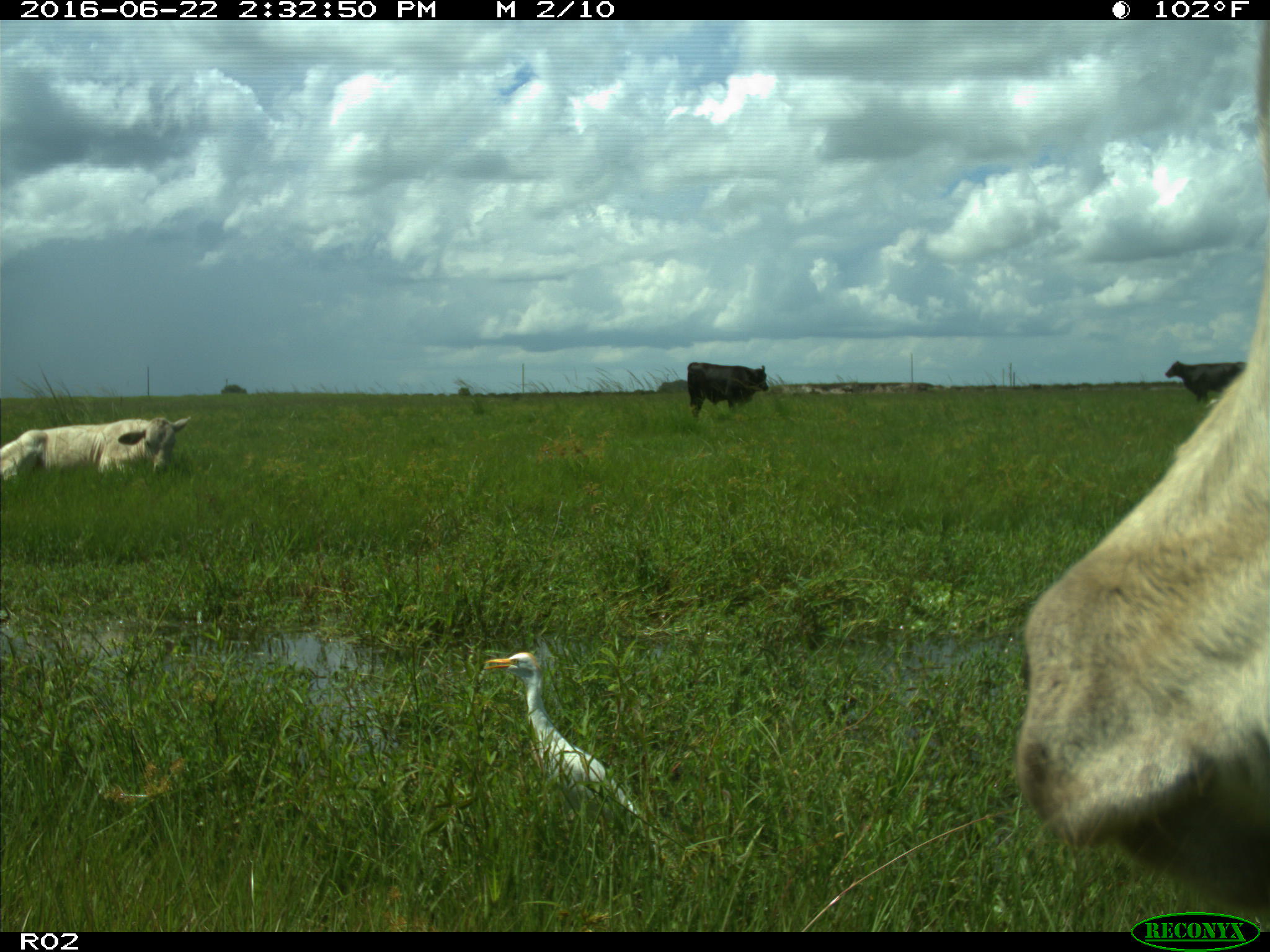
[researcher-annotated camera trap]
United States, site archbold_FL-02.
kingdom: Animalia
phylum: Chordata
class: Mammalia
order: Artiodactyla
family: Bovidae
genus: Bos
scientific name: Bos taurus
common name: domestic cow